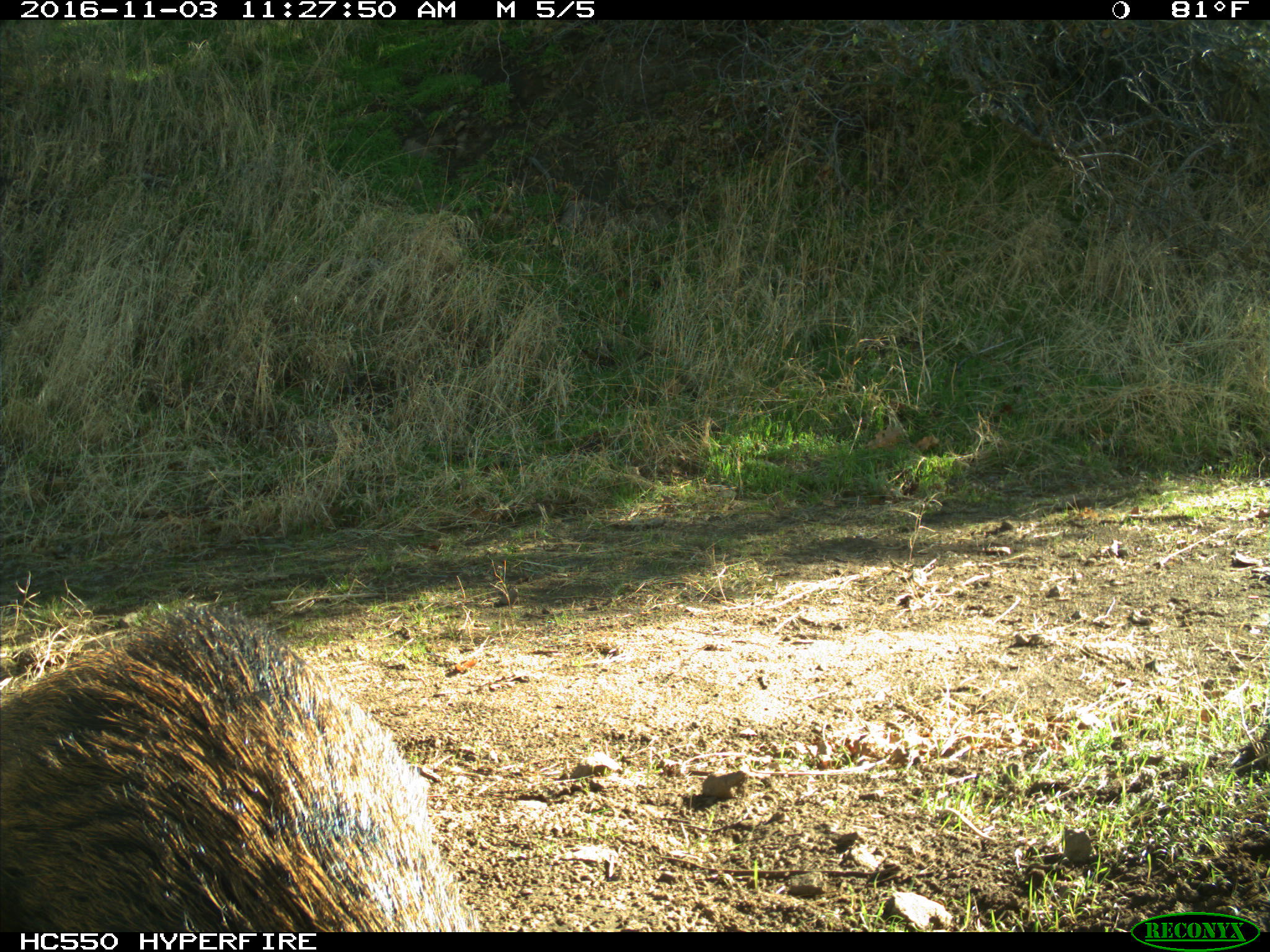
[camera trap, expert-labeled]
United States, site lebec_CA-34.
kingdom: Animalia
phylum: Chordata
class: Mammalia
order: Artiodactyla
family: Suidae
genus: Sus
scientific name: Sus scrofa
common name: wild boar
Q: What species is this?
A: Sus scrofa (wild boar).